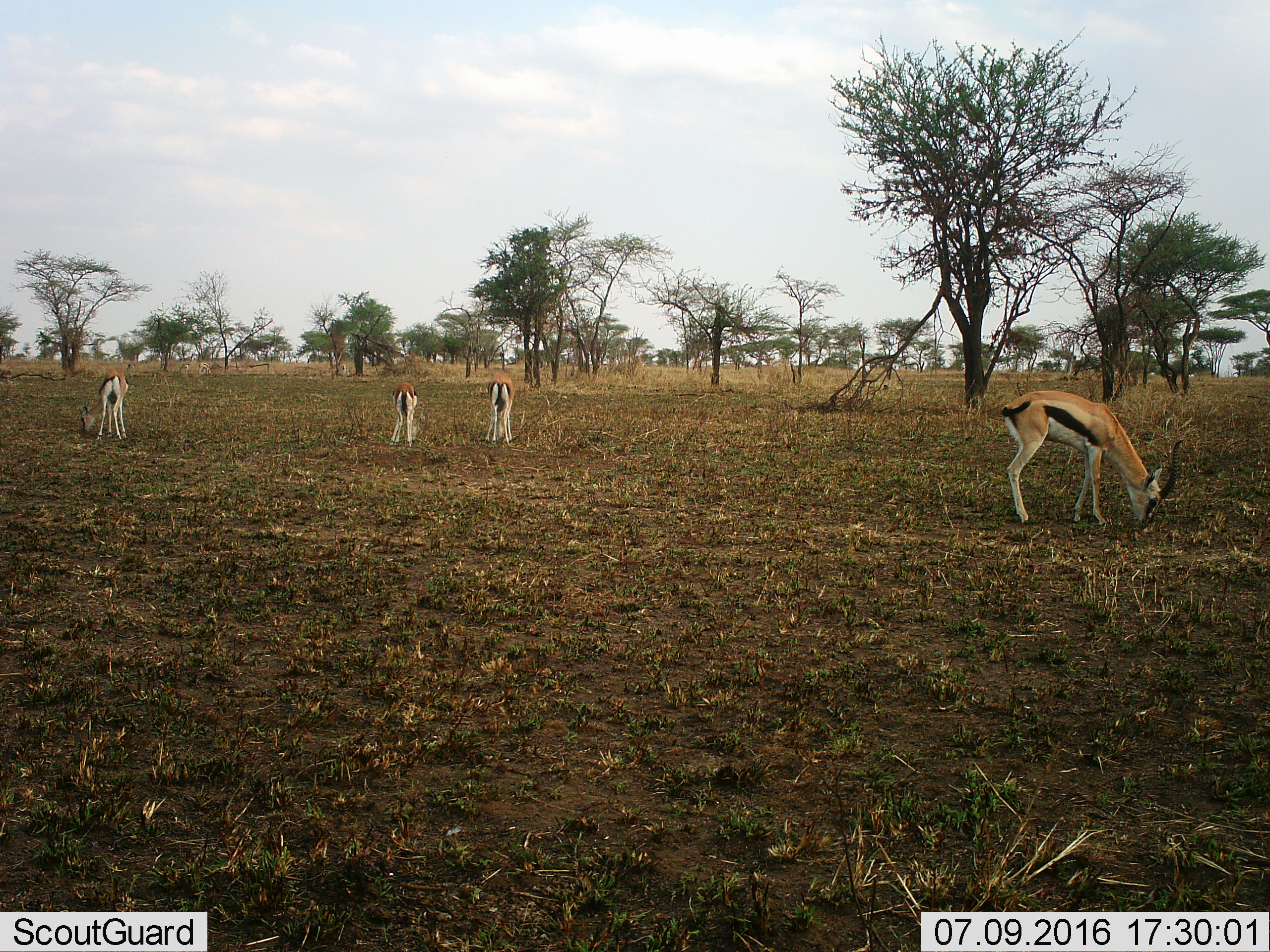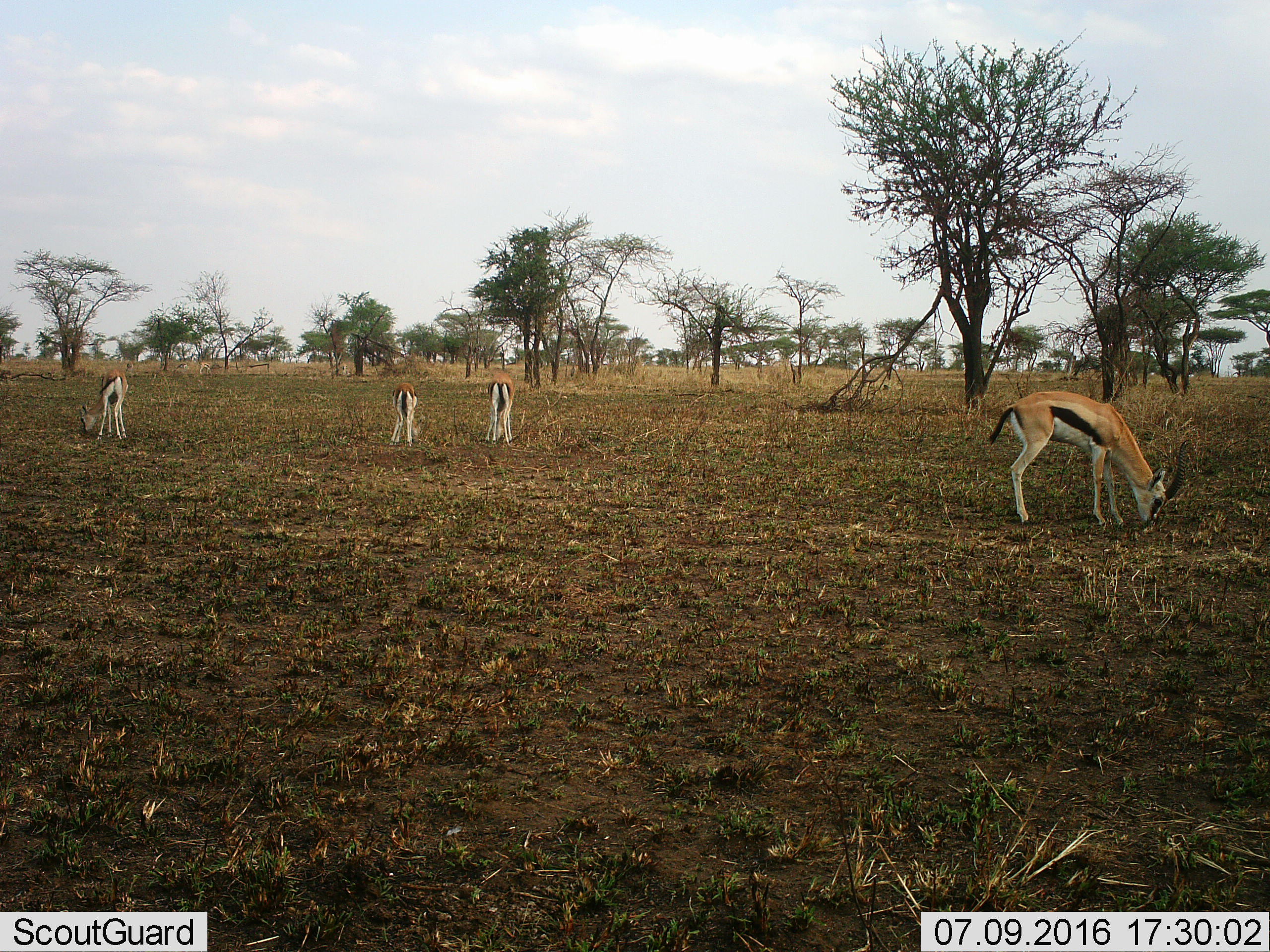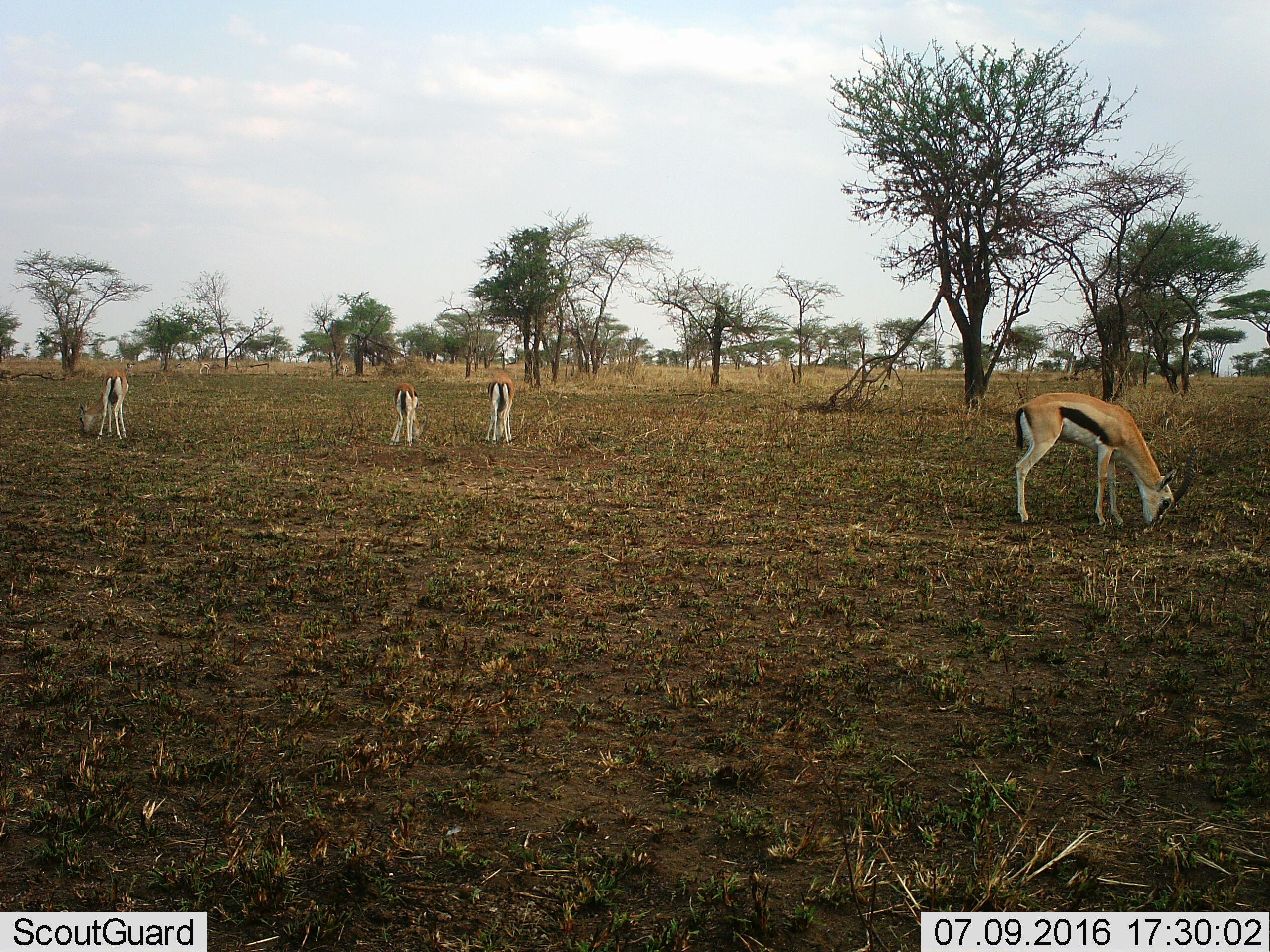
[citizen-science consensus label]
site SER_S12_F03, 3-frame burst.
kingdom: Animalia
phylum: Chordata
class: Mammalia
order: Artiodactyla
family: Bovidae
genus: Eudorcas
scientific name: Eudorcas thomsonii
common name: thomson's gazelle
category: gazellethomsons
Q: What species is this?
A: Gazellethomsons (thomson's gazelle) (Eudorcas thomsonii).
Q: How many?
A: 4.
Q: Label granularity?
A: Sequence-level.